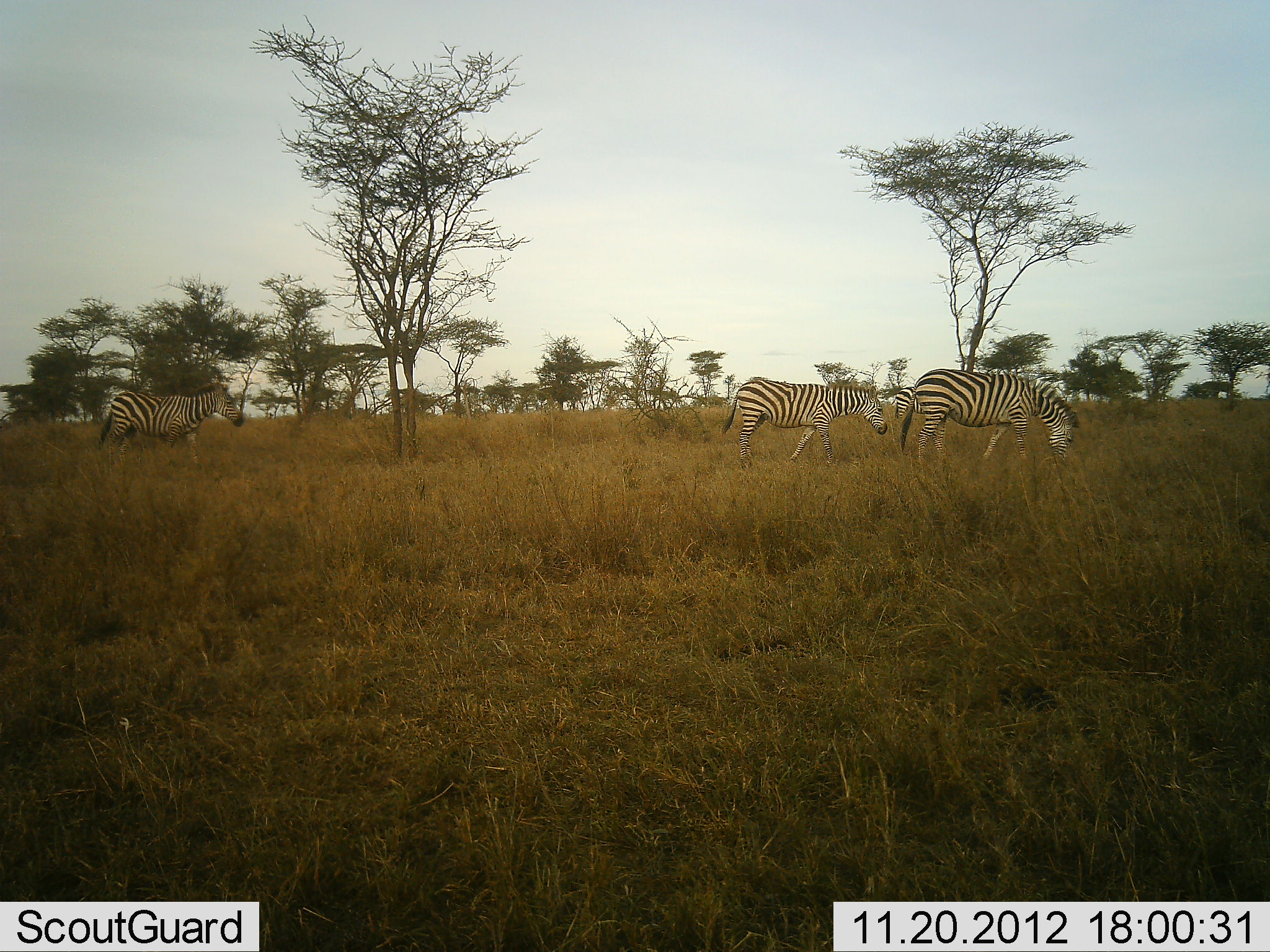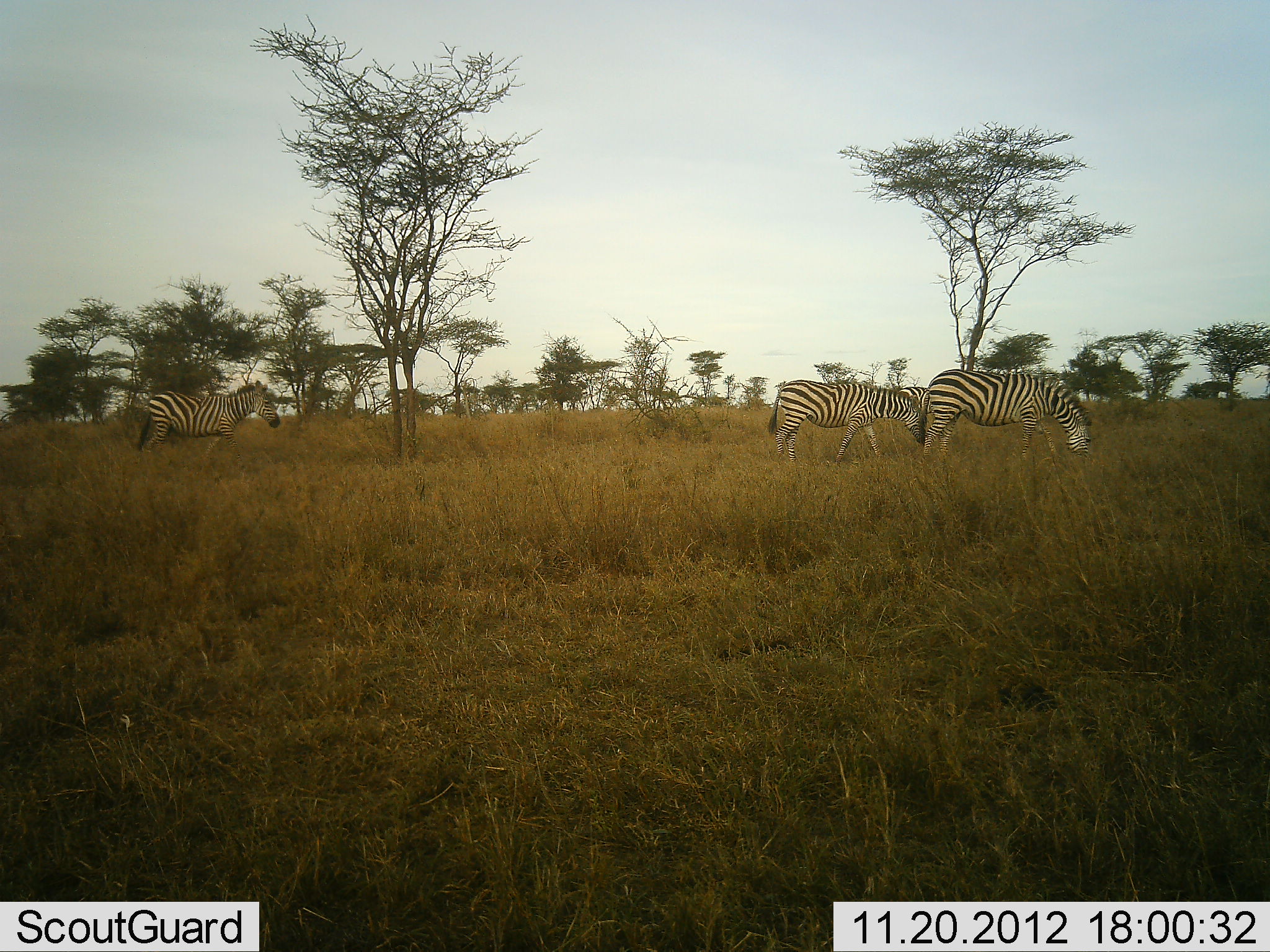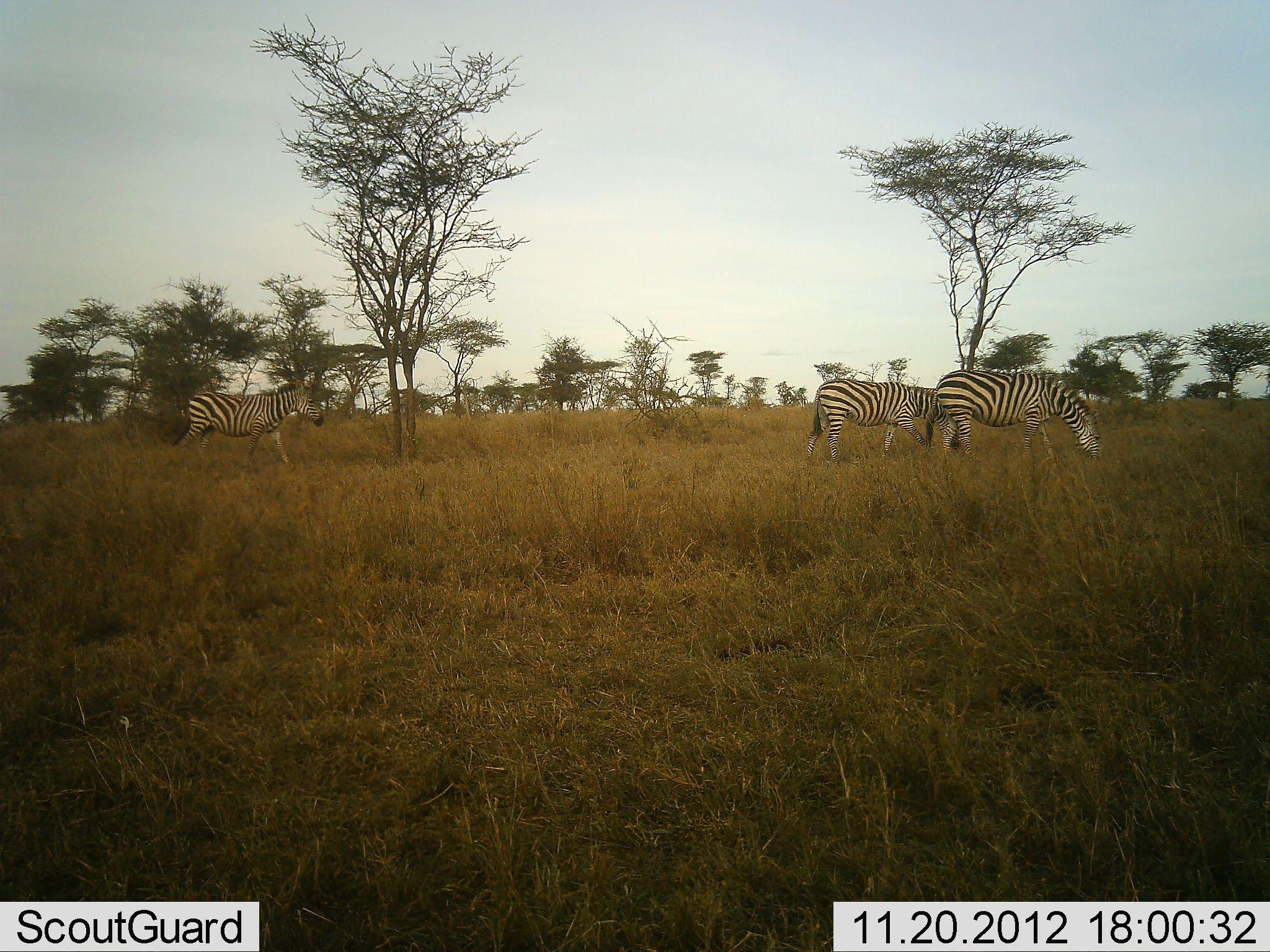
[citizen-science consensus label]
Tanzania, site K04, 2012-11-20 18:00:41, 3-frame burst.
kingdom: Animalia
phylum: Chordata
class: Mammalia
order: Perissodactyla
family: Equidae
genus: Equus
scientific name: Equus quagga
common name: plains zebra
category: zebra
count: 3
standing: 30%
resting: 0%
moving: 90%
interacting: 0%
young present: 10%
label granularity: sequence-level